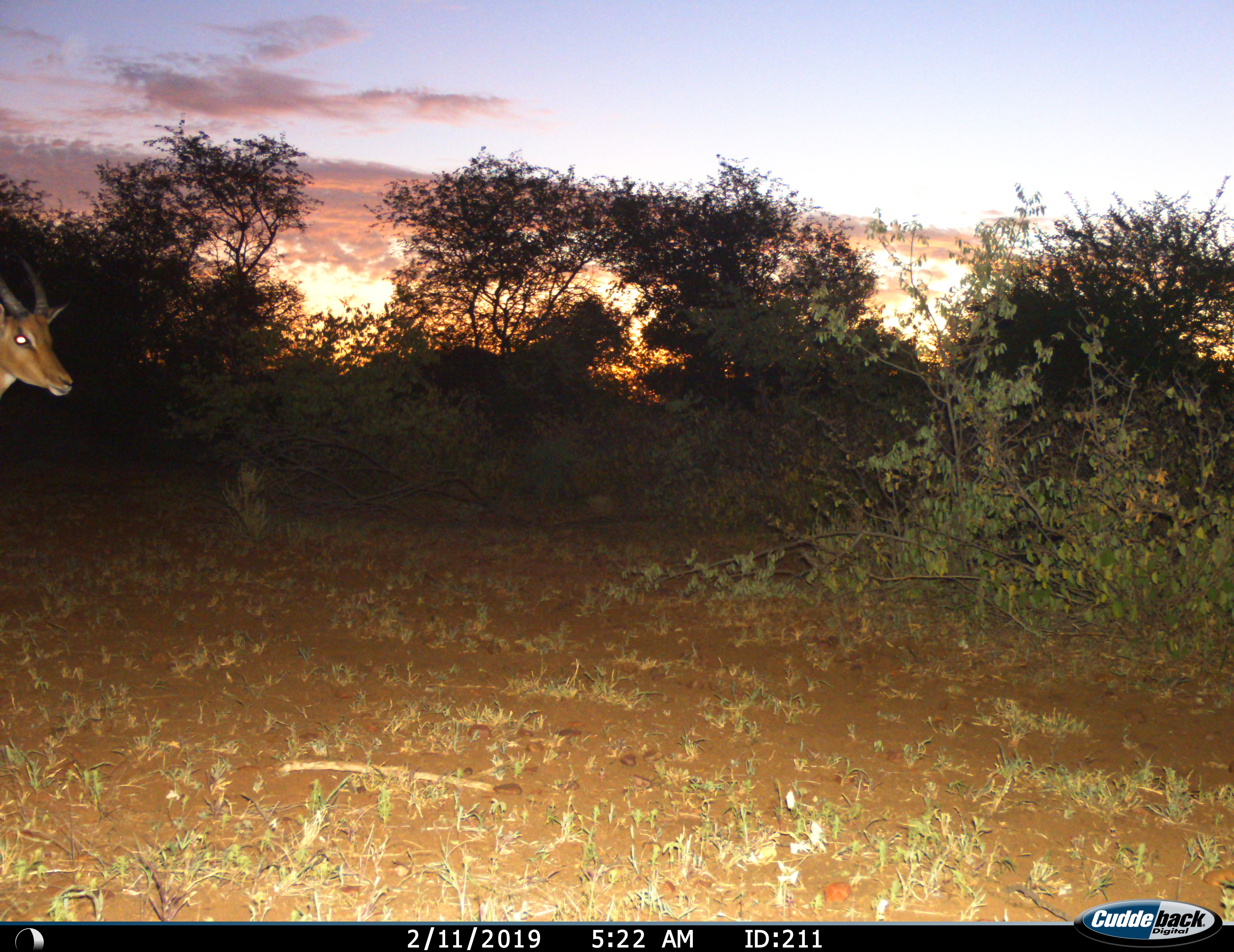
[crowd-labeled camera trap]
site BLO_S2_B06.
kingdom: Animalia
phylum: Chordata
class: Mammalia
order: Artiodactyla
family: Bovidae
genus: Aepyceros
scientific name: Aepyceros melampus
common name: impala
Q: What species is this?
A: Impala (Aepyceros melampus).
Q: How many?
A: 1.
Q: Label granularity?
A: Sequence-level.